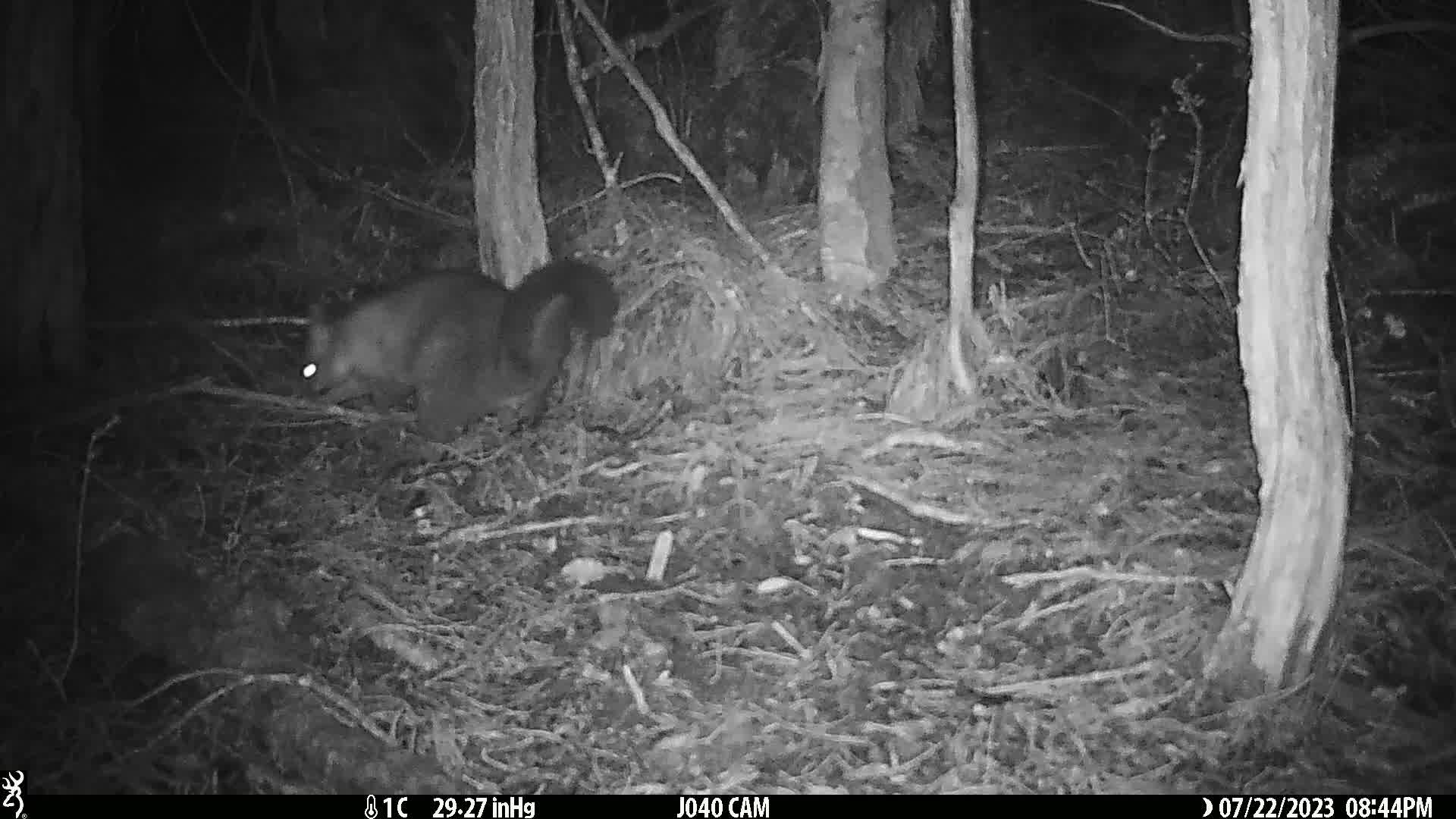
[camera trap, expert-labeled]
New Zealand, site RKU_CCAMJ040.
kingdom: Animalia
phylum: Chordata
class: Mammalia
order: Diprotodontia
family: Phalangeridae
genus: Trichosurus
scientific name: Trichosurus vulpecula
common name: common brushtail possum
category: possum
Possum (common brushtail possum) (Trichosurus vulpecula).